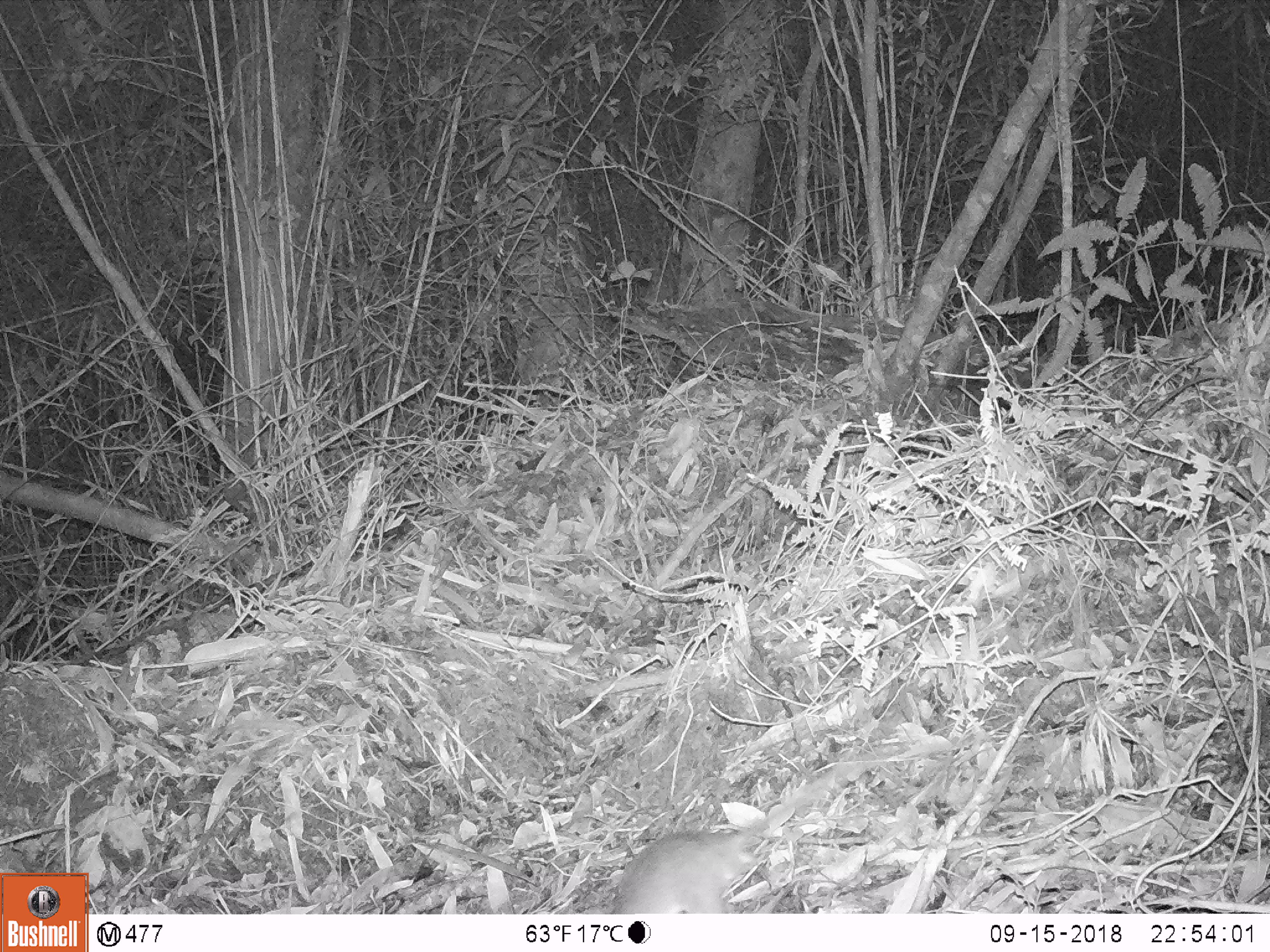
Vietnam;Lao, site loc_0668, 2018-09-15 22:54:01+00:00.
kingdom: Animalia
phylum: Chordata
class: Mammalia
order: Rodentia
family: Muridae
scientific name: Muridae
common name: old-world mice and rats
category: unidentified murid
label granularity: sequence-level